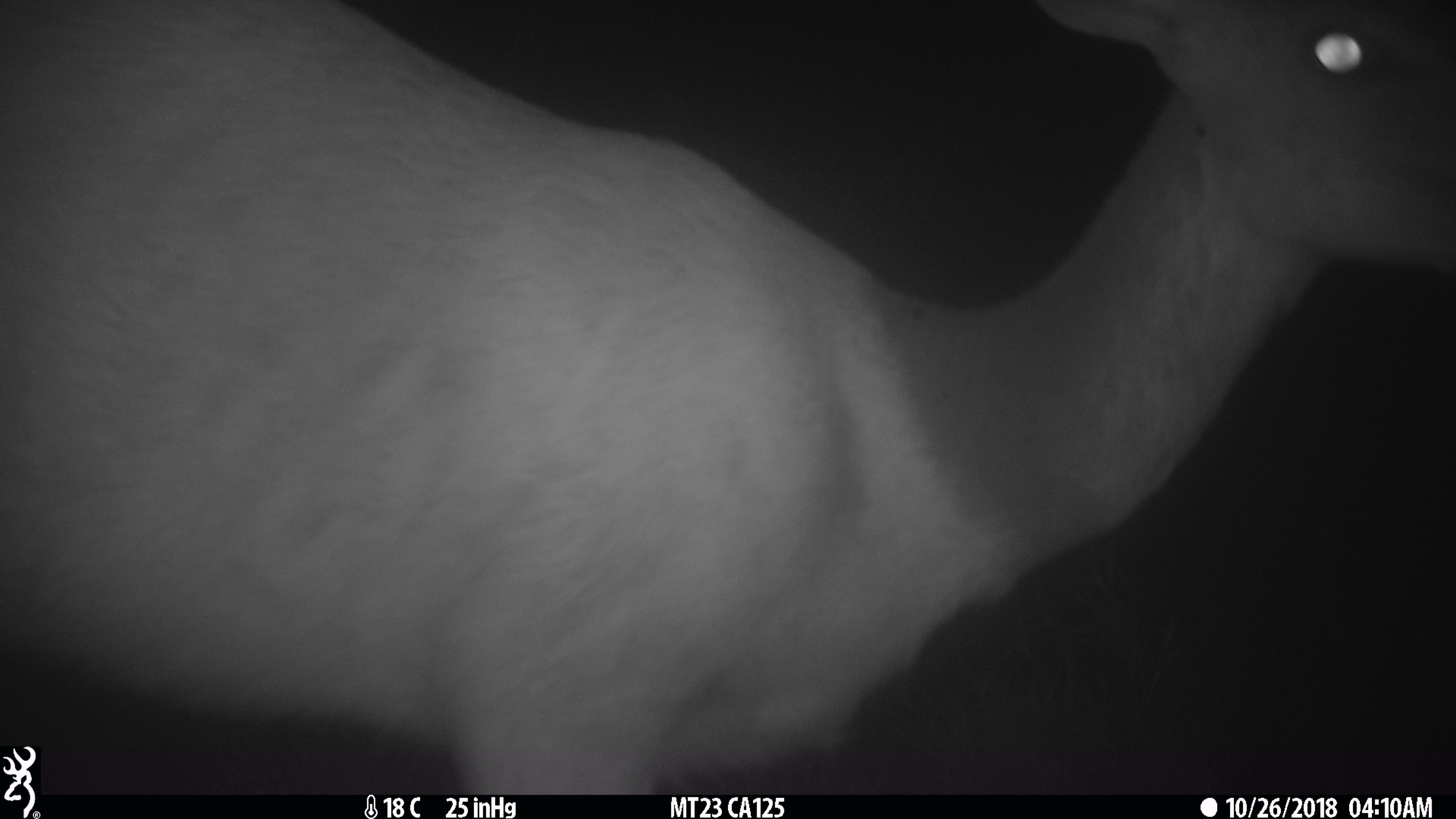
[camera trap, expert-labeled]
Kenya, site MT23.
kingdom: Animalia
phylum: Chordata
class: Mammalia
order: Artiodactyla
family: Bovidae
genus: Tragelaphus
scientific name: Tragelaphus scriptus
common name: bushbuck